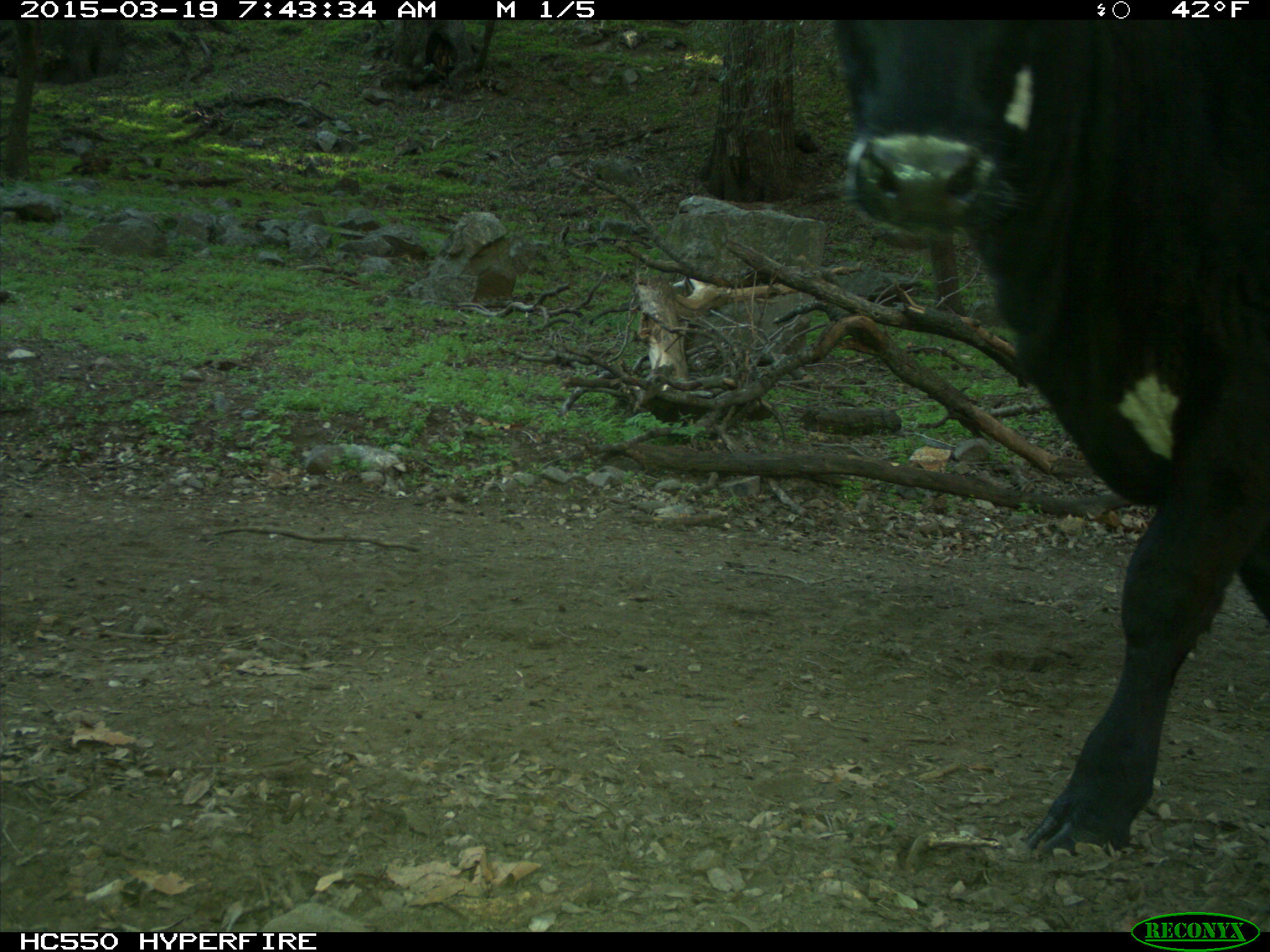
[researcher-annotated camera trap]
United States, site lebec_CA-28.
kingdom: Animalia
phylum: Chordata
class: Mammalia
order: Artiodactyla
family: Bovidae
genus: Bos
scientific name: Bos taurus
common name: domestic cow